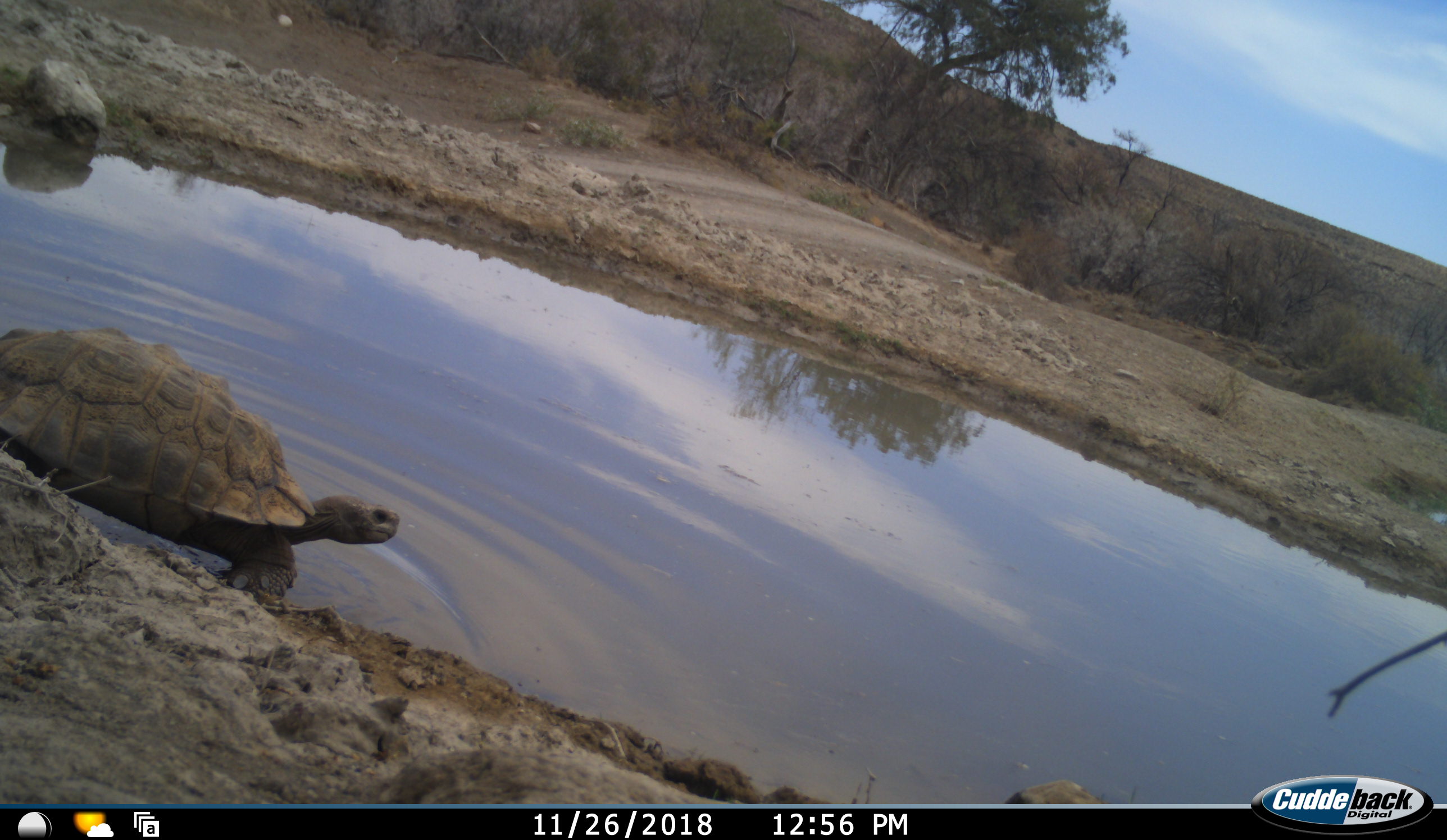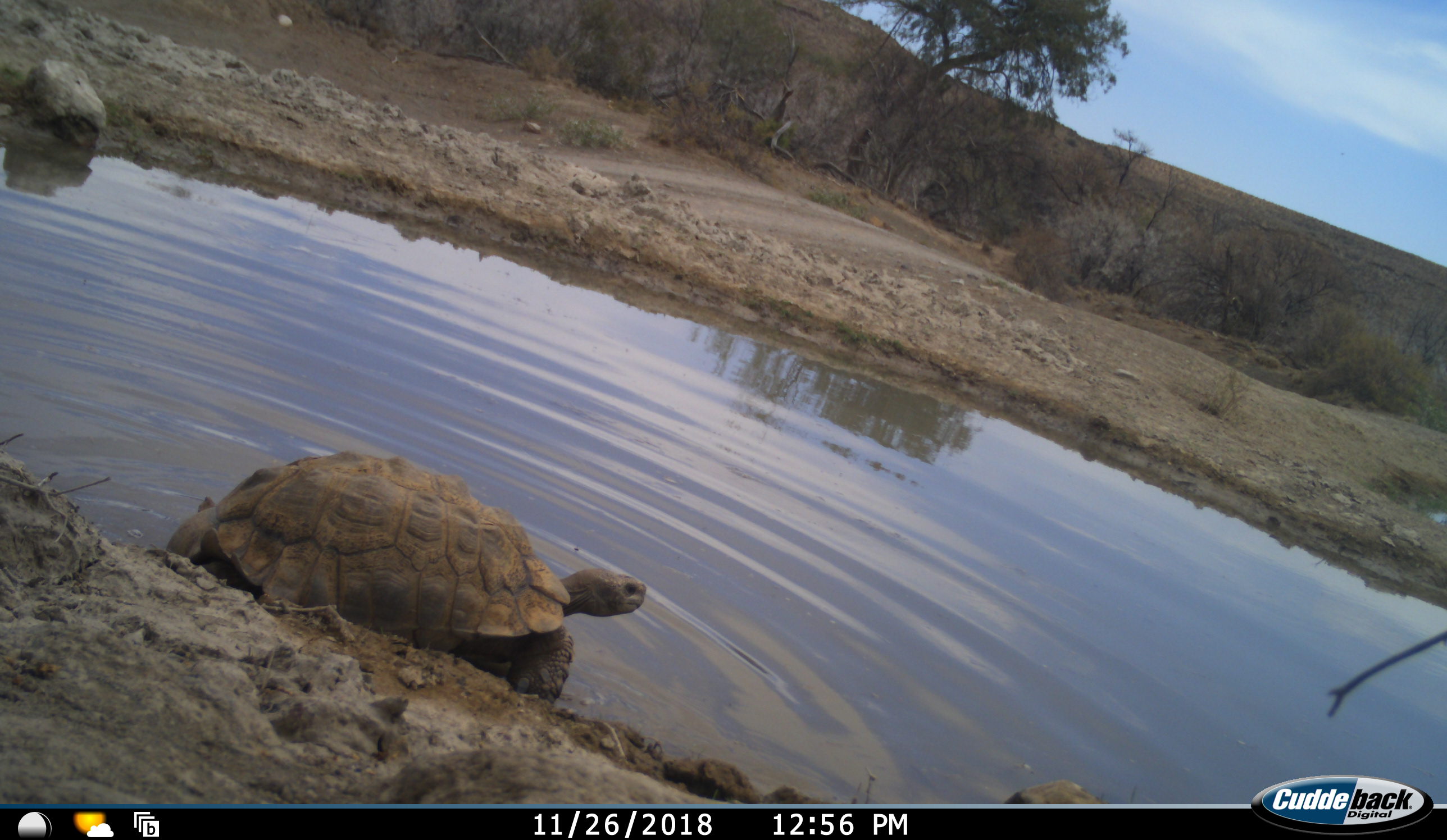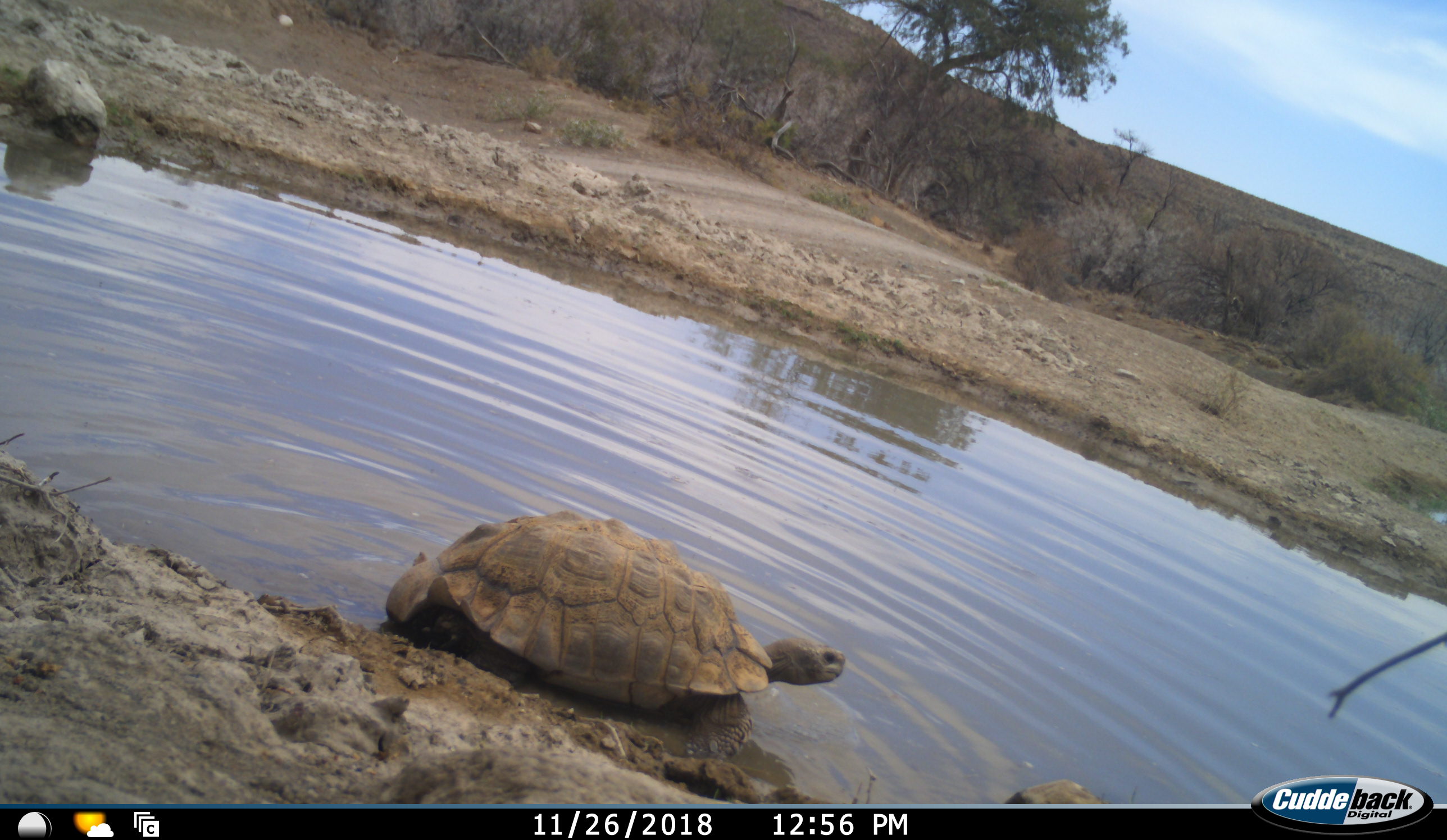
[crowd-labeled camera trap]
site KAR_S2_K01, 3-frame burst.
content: unidentified animal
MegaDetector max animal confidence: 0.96